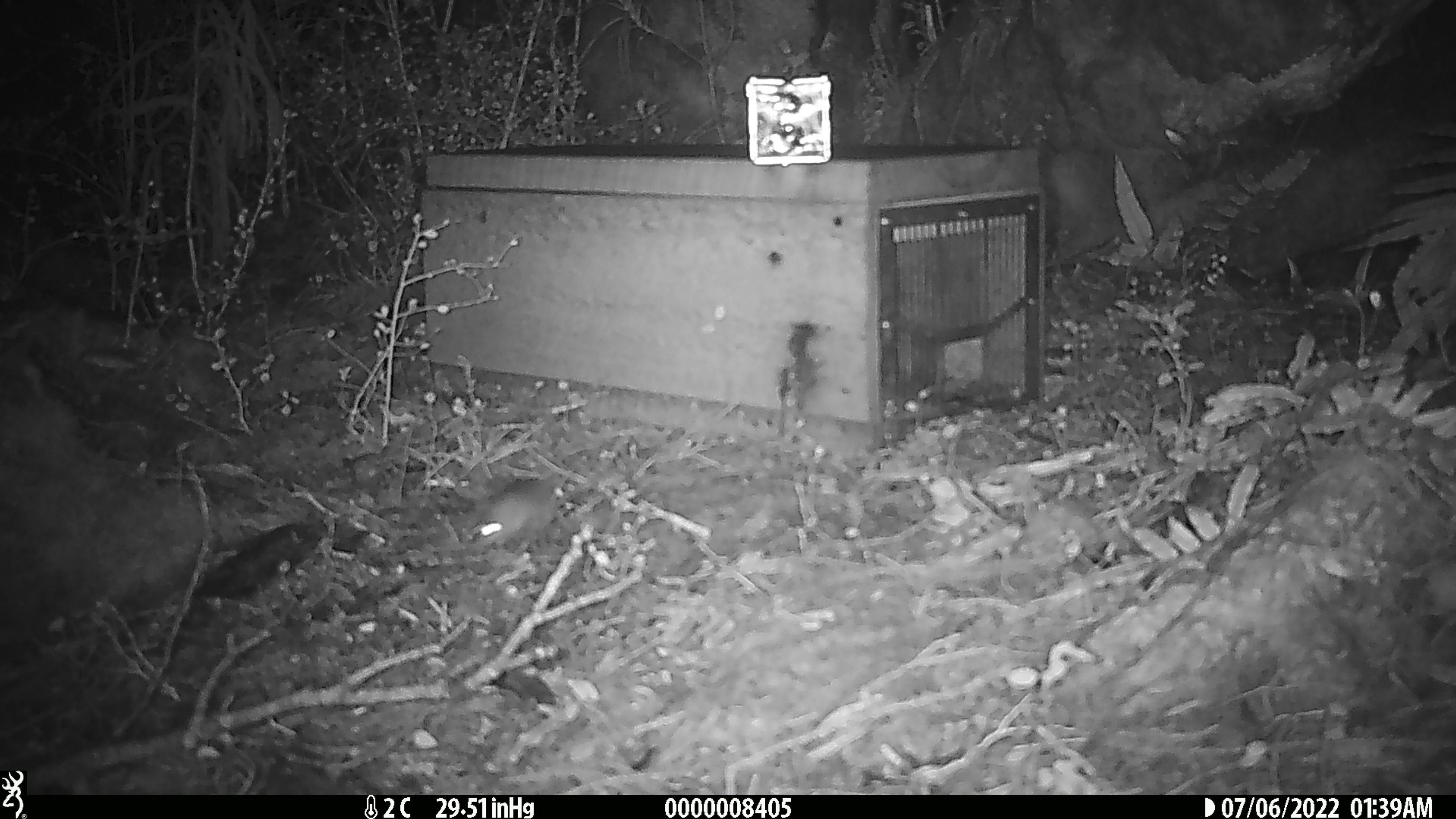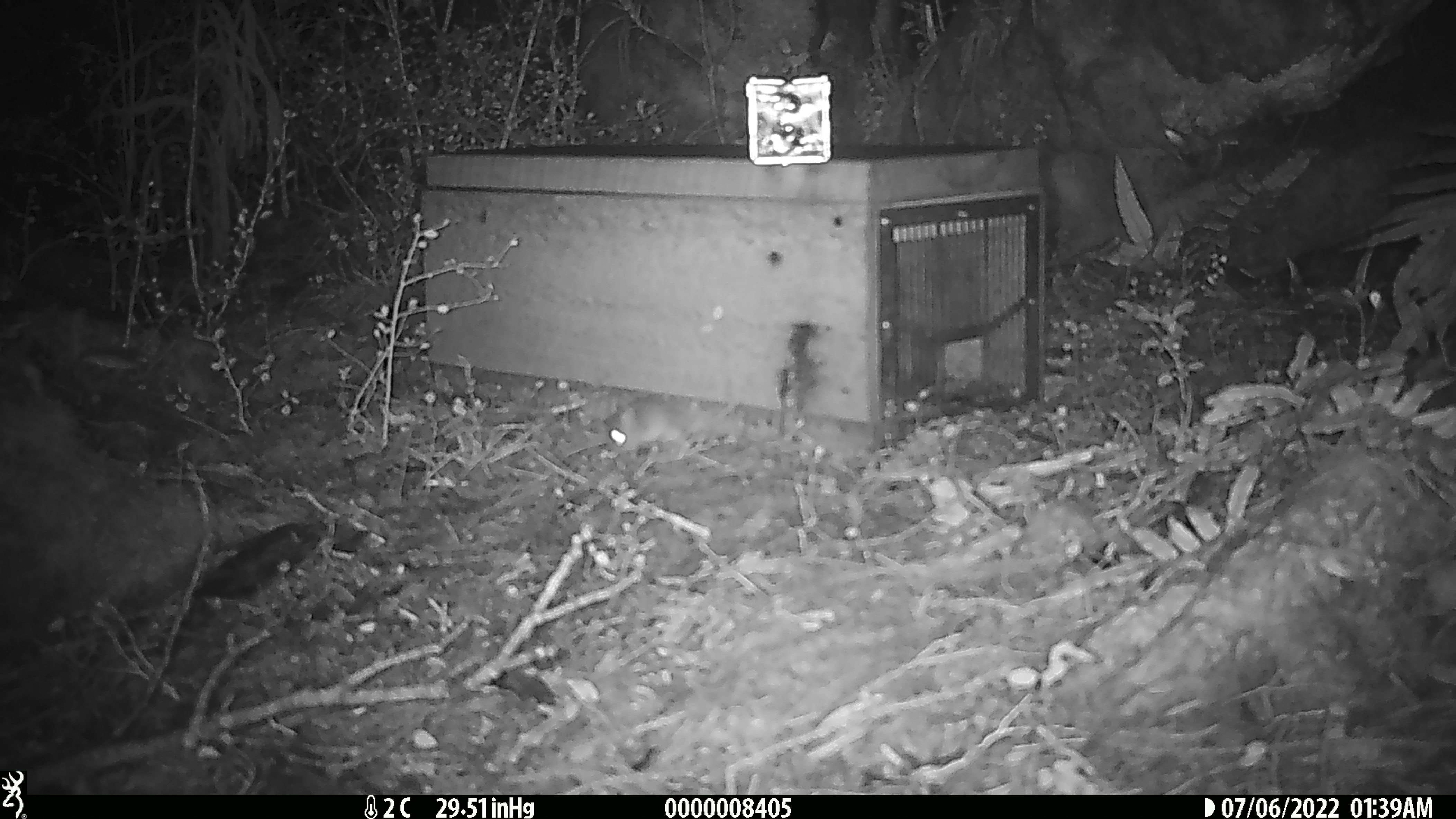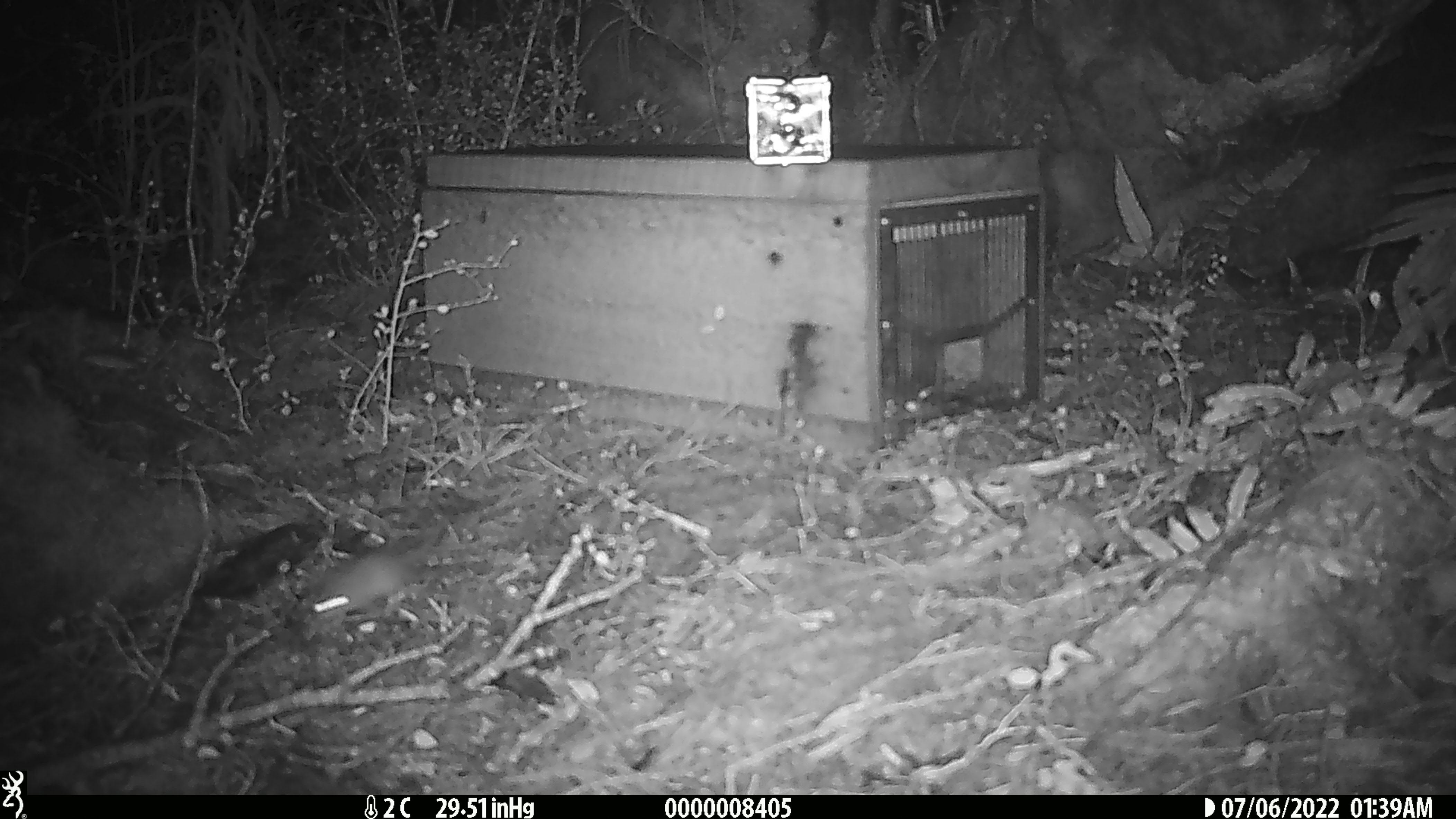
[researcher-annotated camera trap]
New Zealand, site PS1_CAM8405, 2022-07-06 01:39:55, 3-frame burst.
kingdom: Animalia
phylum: Chordata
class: Mammalia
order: Rodentia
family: Muridae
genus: Mus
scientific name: Mus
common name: mouse